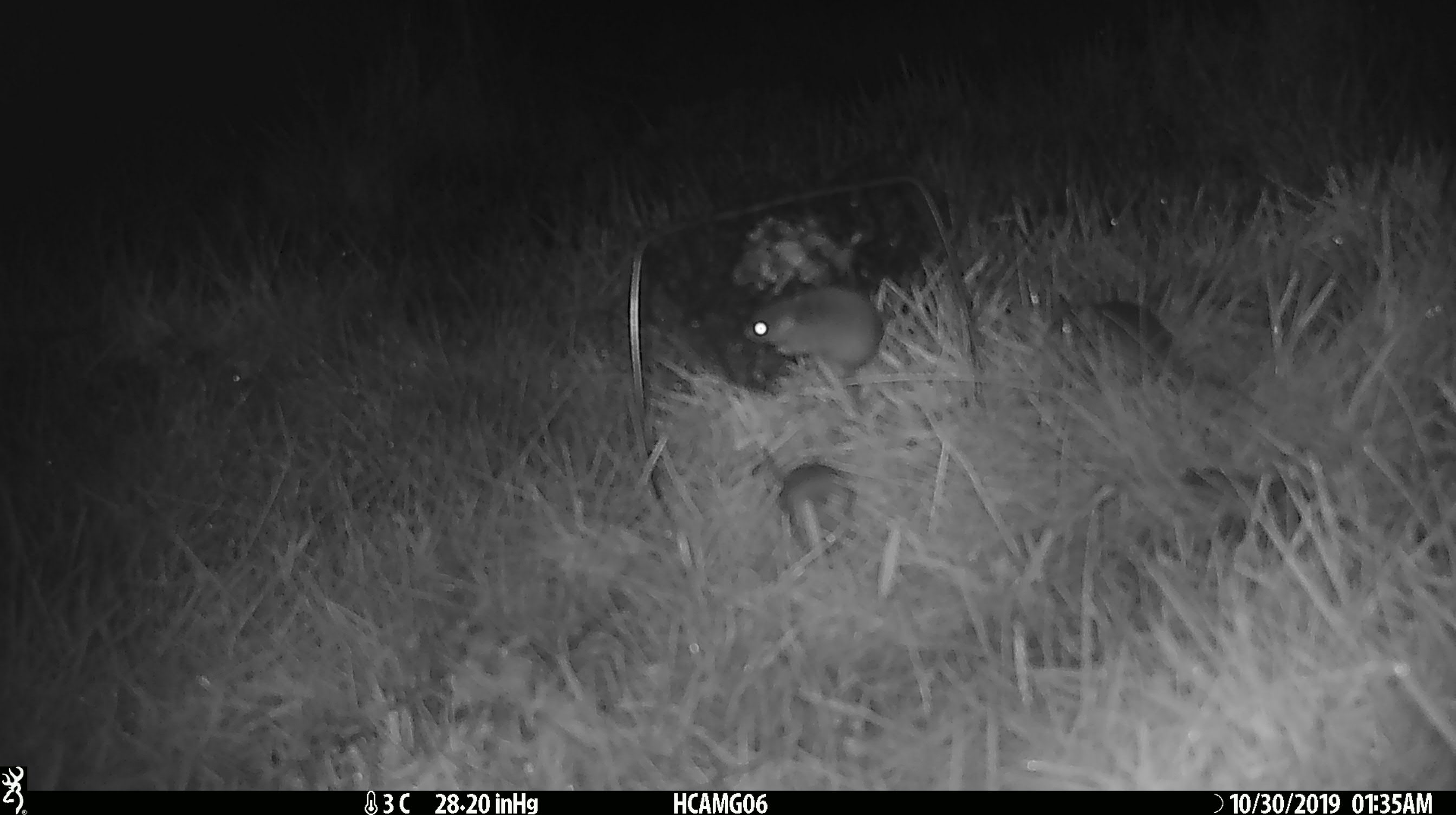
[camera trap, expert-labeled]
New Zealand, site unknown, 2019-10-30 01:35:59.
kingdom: Animalia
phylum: Chordata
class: Mammalia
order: Rodentia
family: Muridae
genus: Mus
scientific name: Mus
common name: mouse